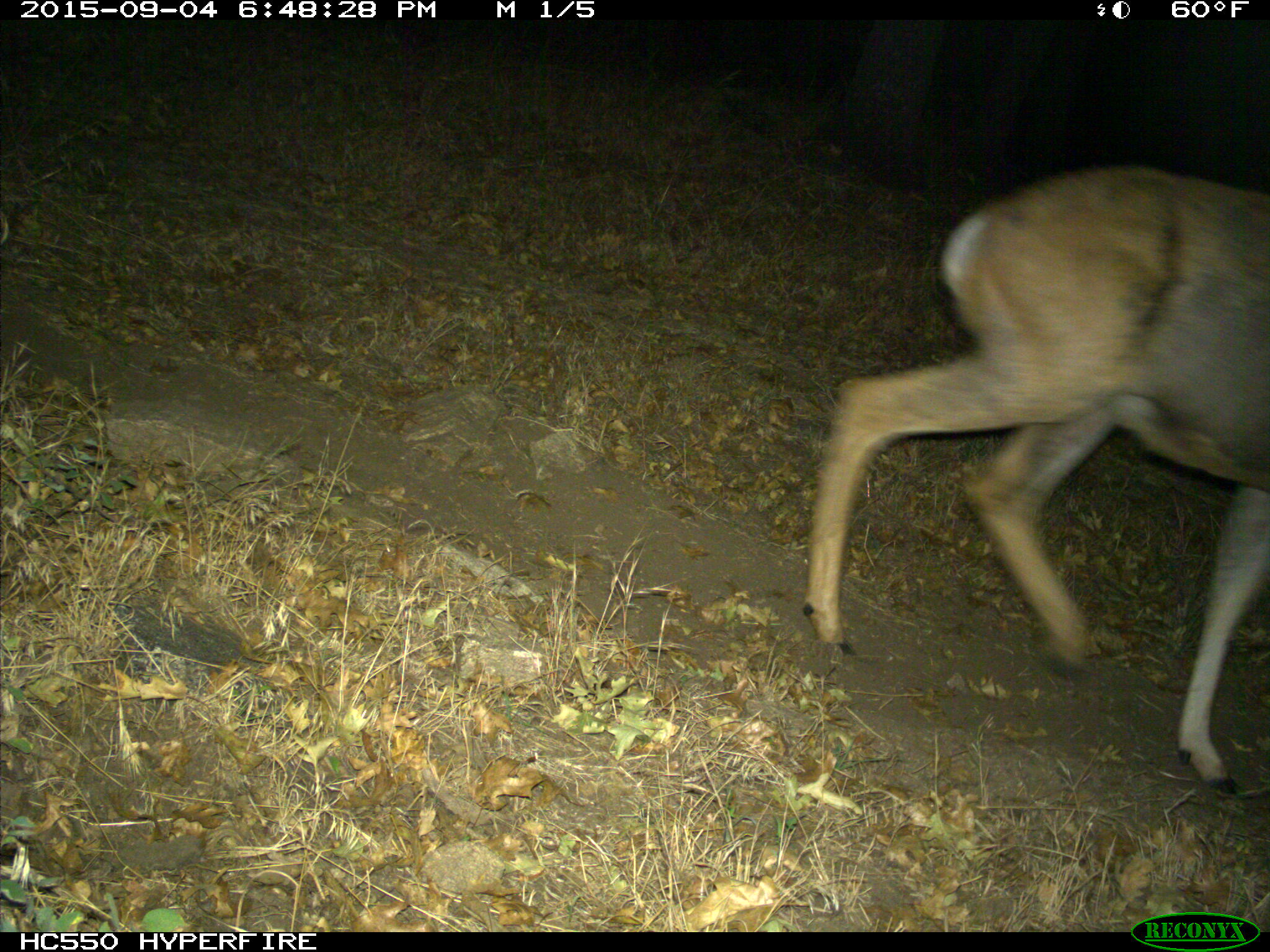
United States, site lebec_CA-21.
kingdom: Animalia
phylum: Chordata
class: Mammalia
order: Artiodactyla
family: Cervidae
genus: Odocoileus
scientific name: Odocoileus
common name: deer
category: unidentified deer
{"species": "unidentified deer (deer) (Odocoileus)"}